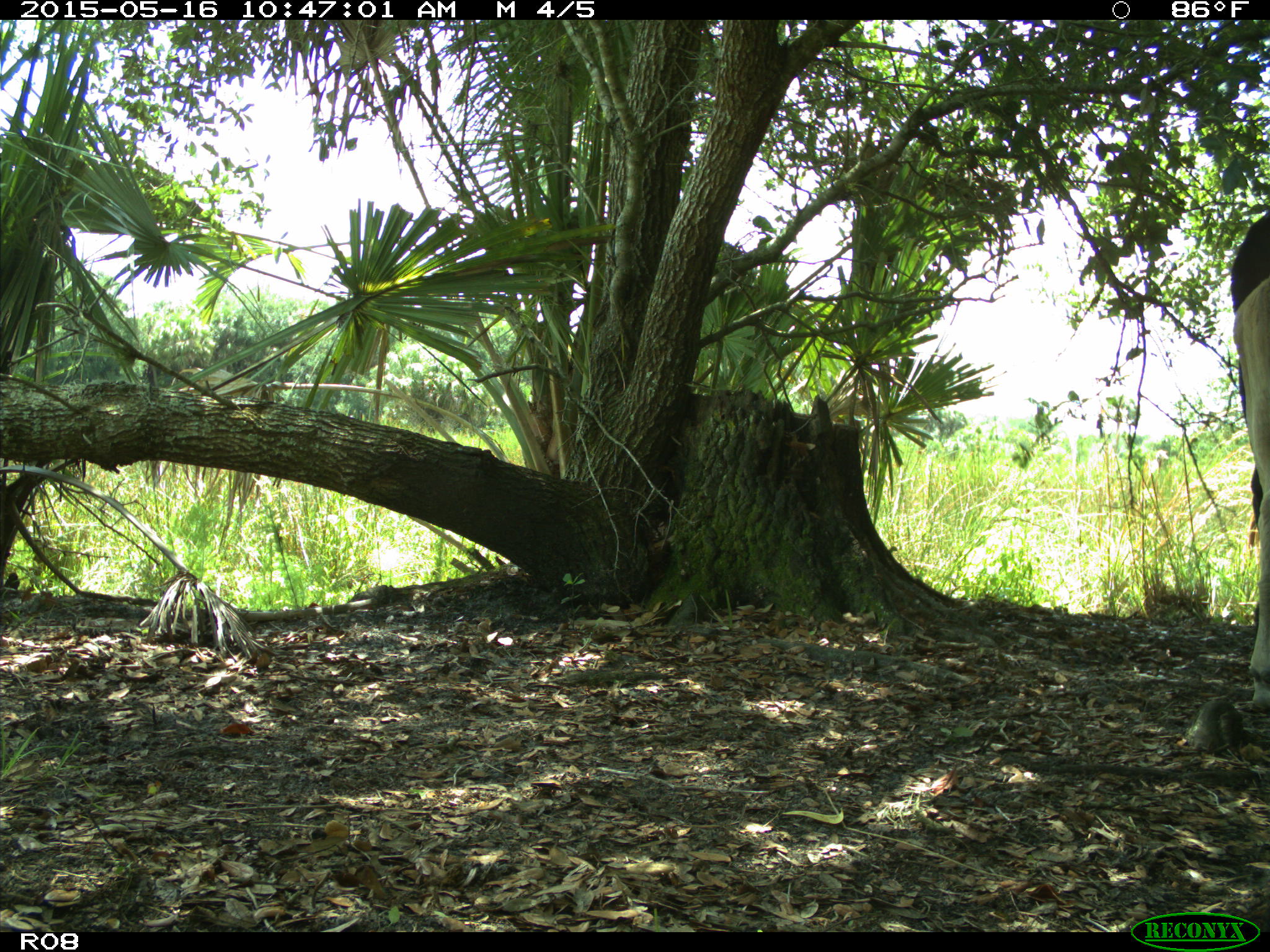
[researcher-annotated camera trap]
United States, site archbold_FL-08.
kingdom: Animalia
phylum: Chordata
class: Mammalia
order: Artiodactyla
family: Bovidae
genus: Bos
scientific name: Bos taurus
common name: domestic cow